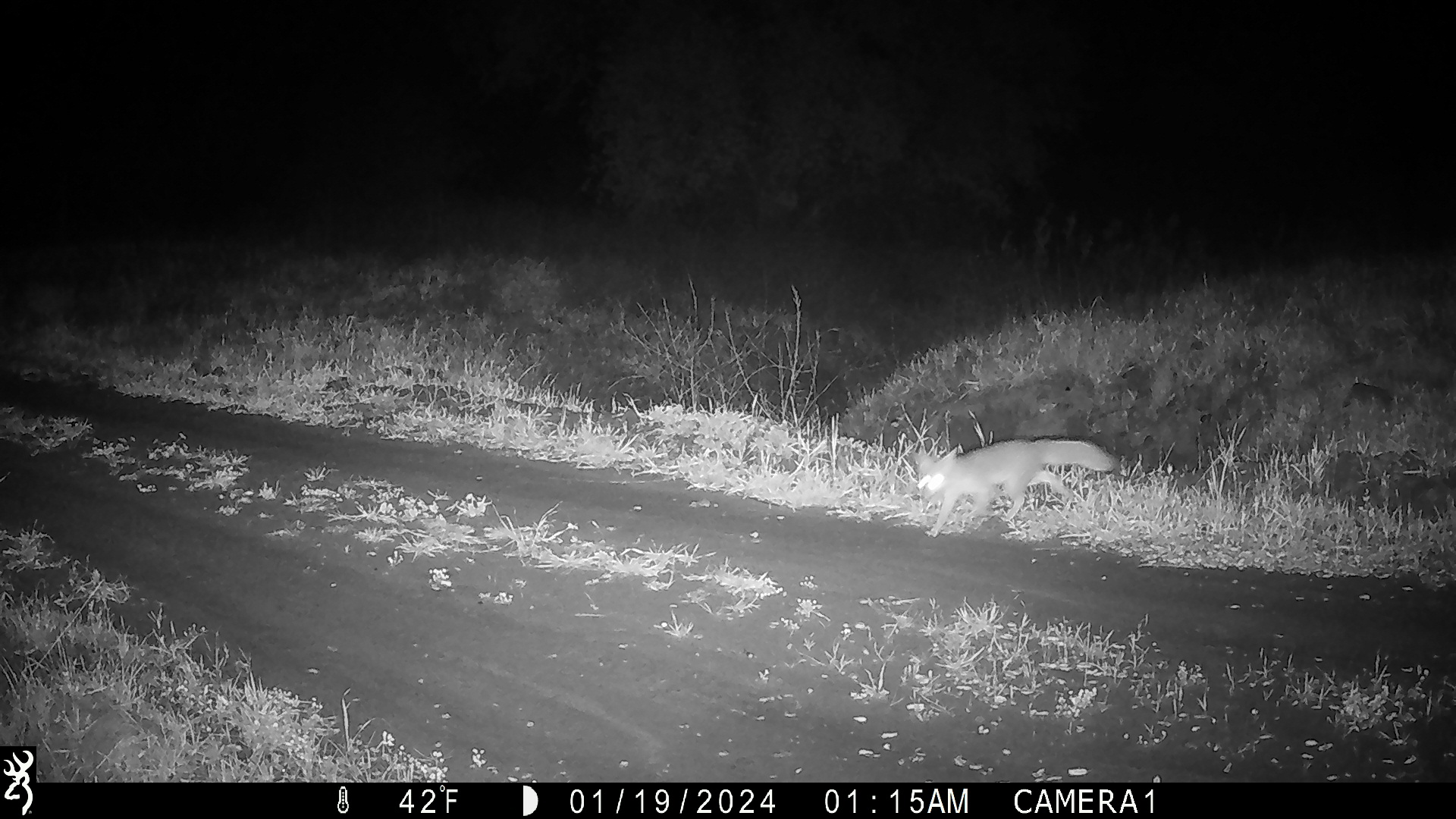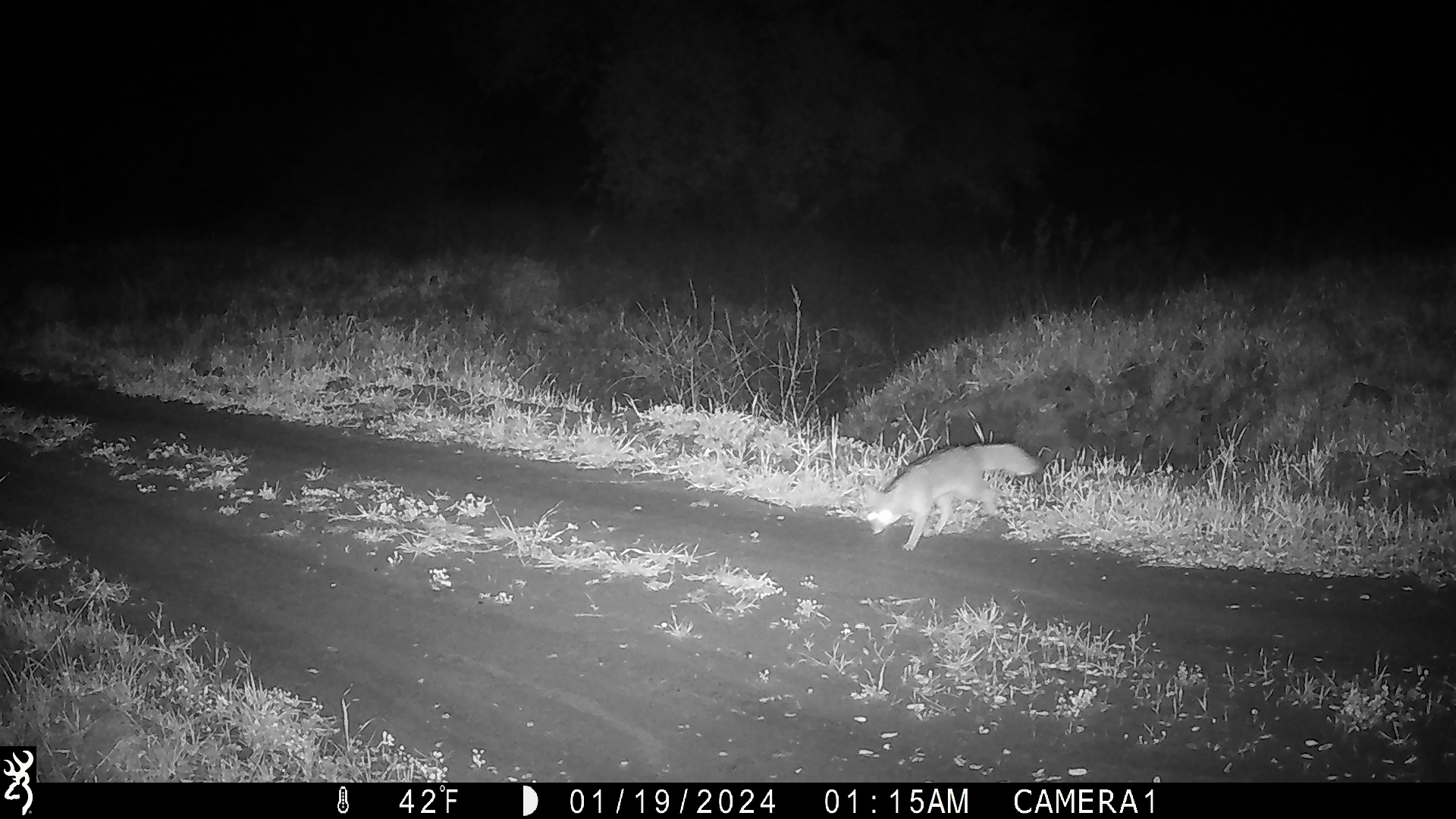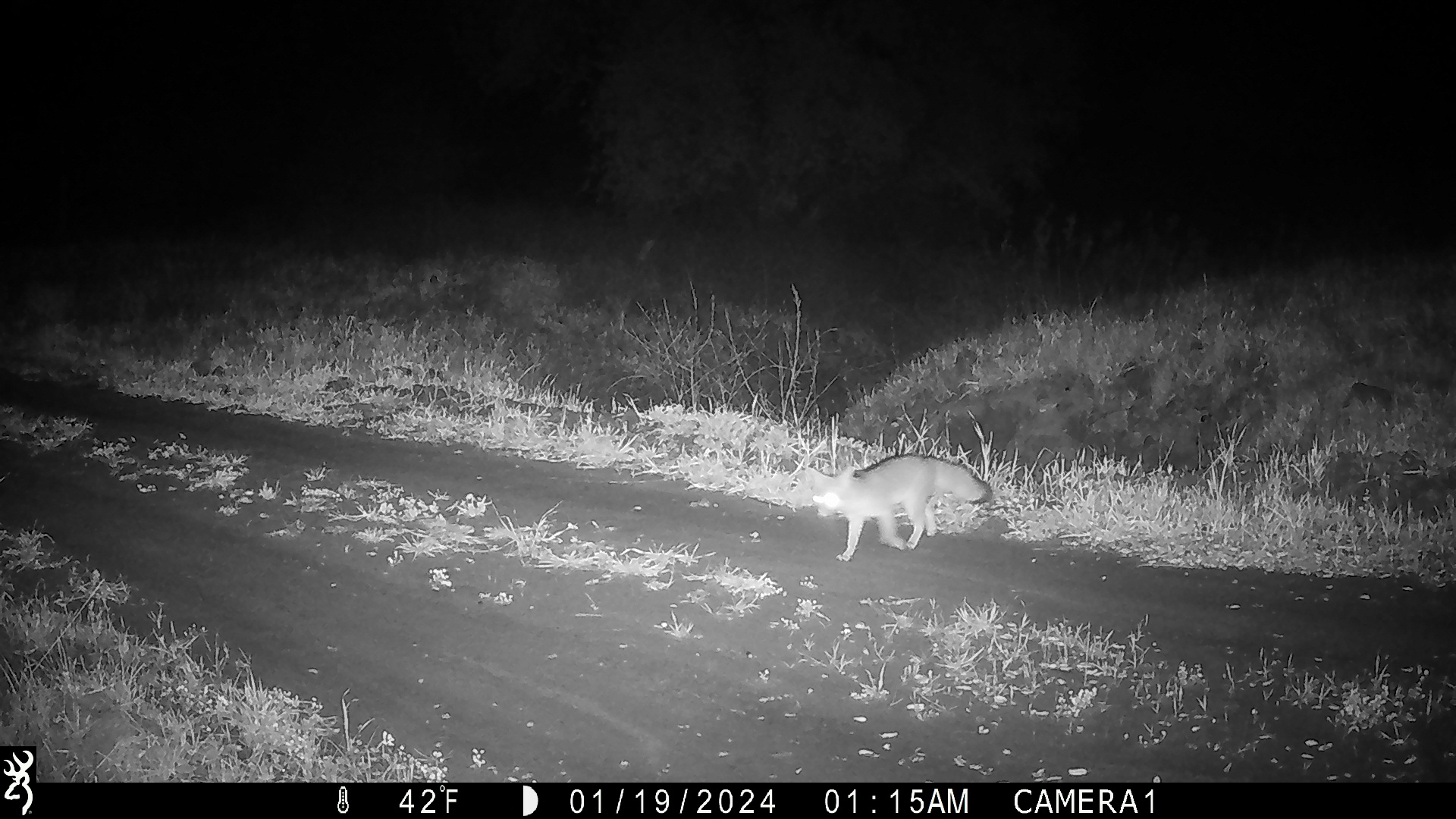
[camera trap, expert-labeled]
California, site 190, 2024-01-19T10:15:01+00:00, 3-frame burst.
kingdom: Animalia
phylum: Chordata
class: Mammalia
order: Carnivora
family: Canidae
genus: Urocyon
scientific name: Urocyon cinereoargenteus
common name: gray fox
Gray fox (Urocyon cinereoargenteus).